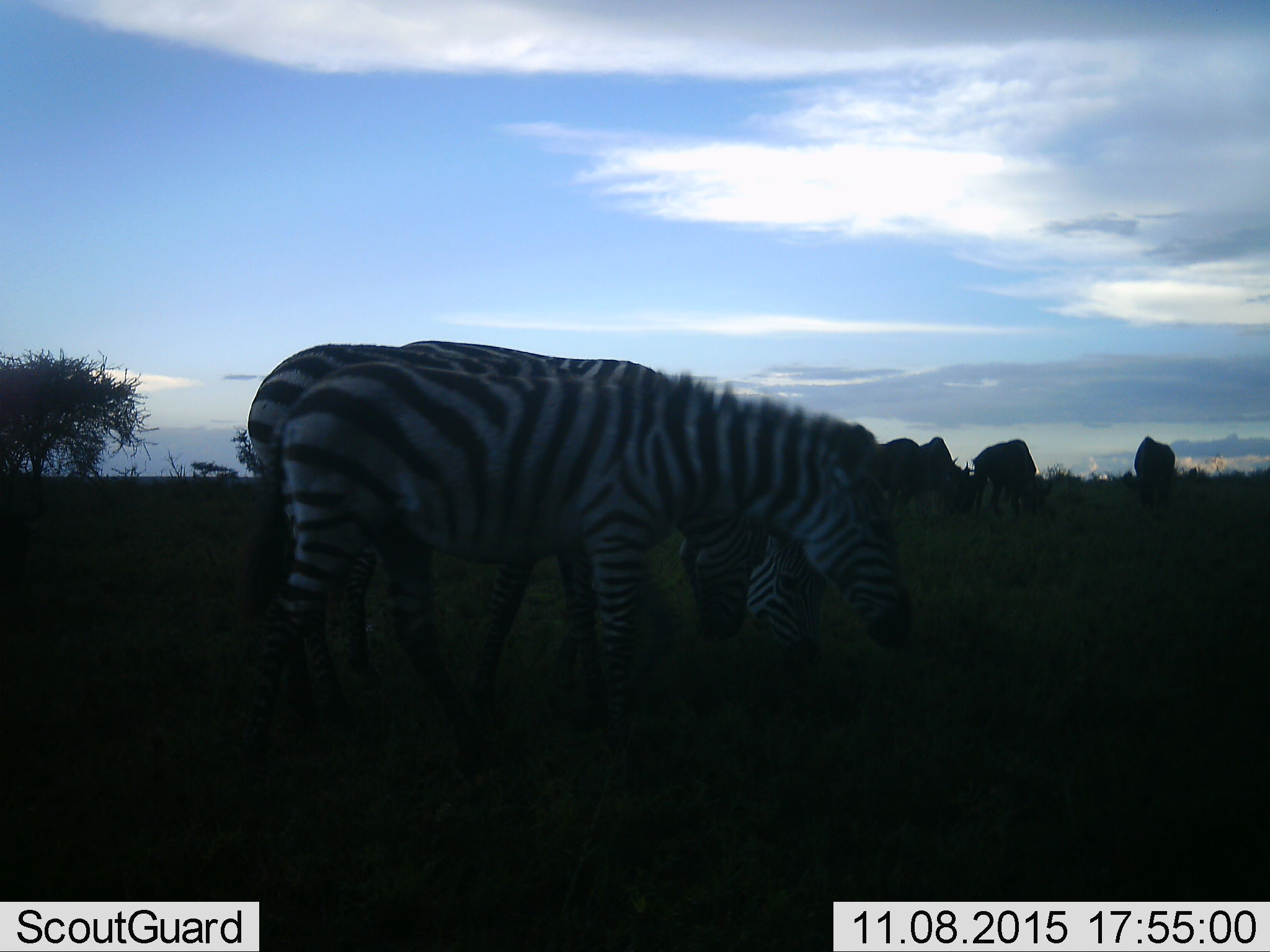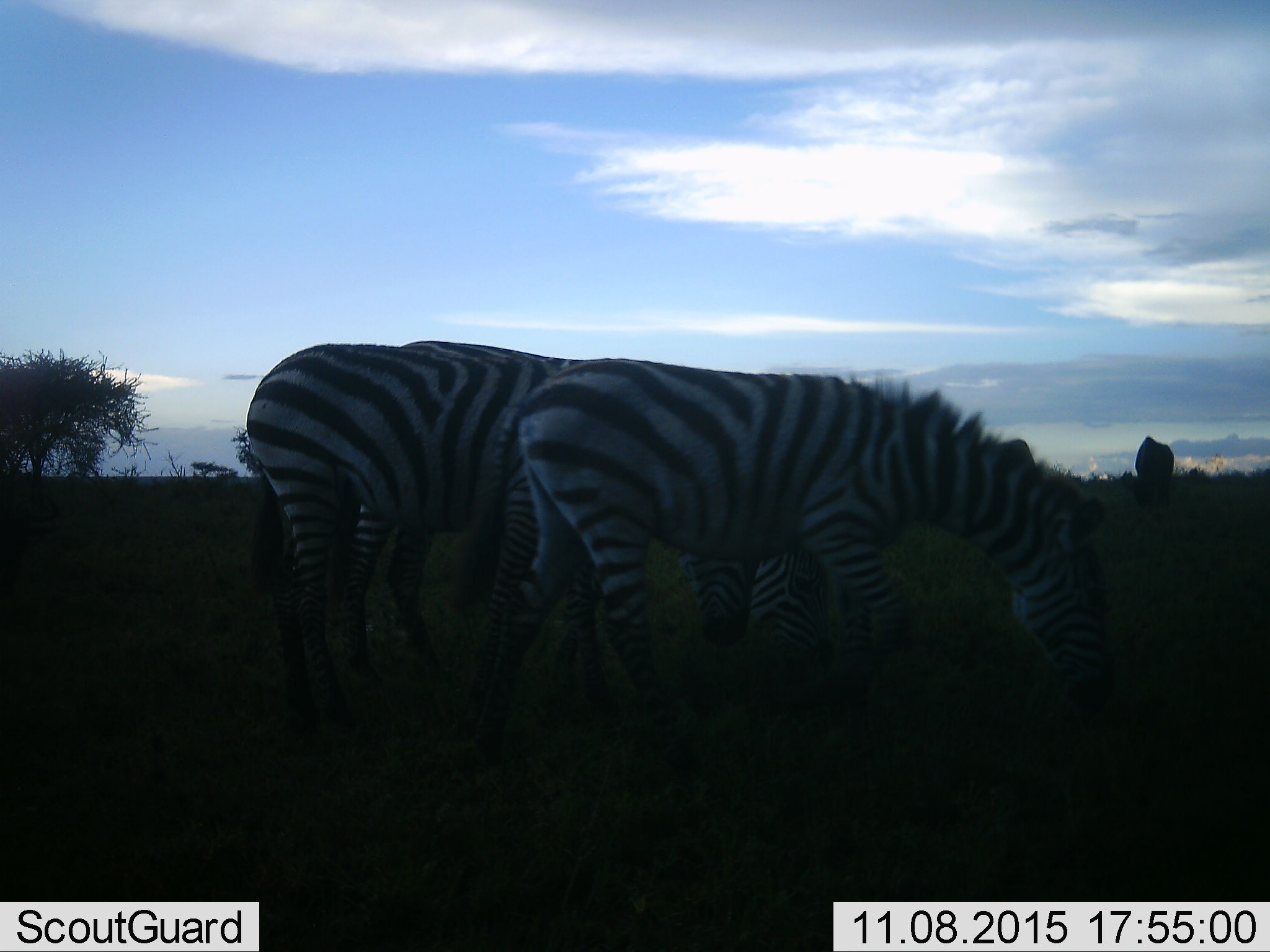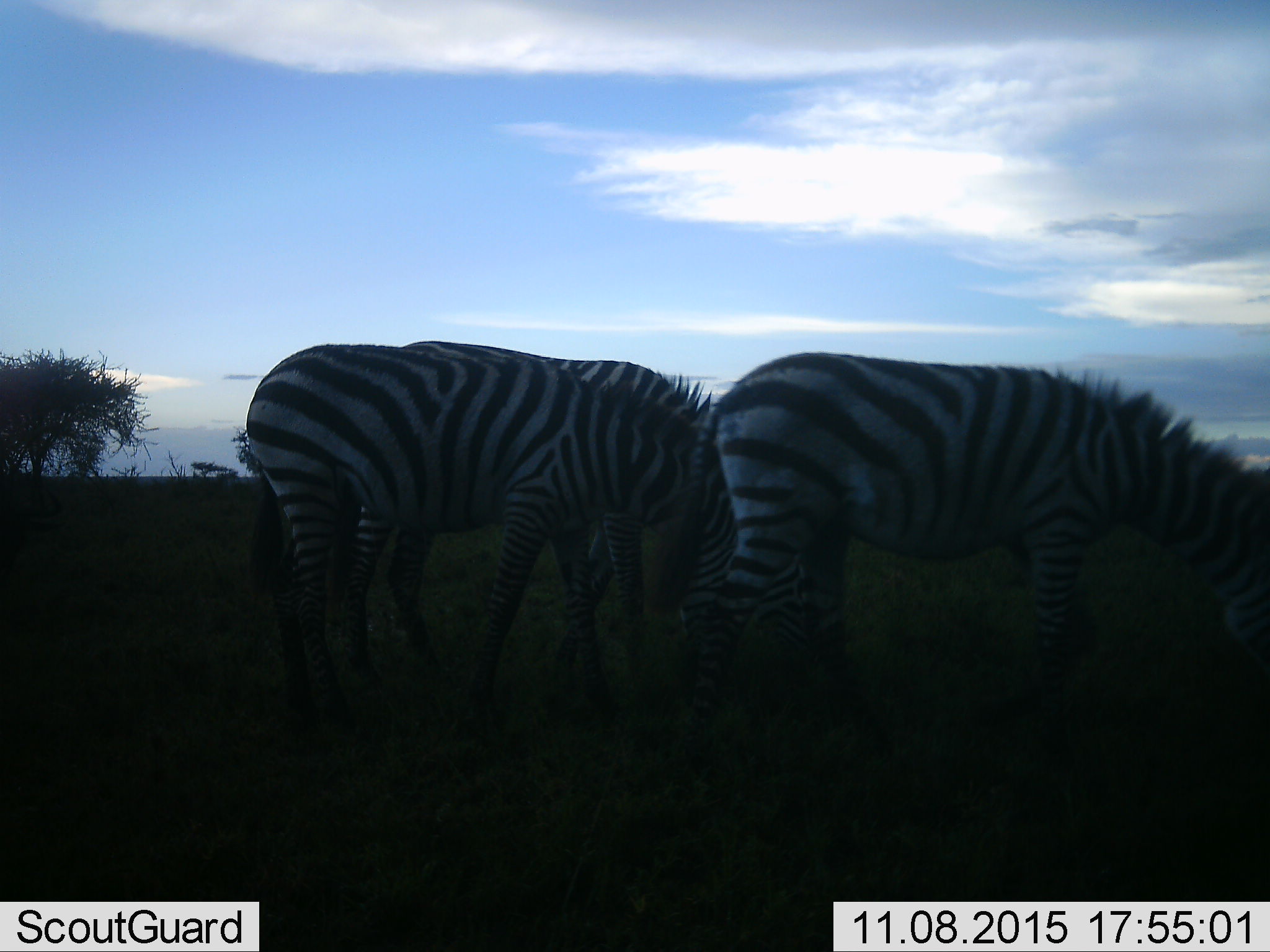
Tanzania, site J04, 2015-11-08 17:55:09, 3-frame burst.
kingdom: Animalia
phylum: Chordata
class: Mammalia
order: Artiodactyla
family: Bovidae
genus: Connochaetes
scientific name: Connochaetes taurinus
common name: blue wildebeest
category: wildebeest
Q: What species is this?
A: Wildebeest (blue wildebeest) (Connochaetes taurinus).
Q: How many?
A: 4.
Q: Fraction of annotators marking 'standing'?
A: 43%.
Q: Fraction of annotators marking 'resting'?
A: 0%.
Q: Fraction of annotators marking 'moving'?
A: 0%.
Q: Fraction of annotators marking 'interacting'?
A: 0%.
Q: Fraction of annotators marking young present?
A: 0%.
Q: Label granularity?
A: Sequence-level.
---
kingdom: Animalia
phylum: Chordata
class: Mammalia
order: Perissodactyla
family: Equidae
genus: Equus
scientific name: Equus quagga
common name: plains zebra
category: zebra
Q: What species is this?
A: Zebra (plains zebra) (Equus quagga).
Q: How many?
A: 3.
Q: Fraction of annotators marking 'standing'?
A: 36%.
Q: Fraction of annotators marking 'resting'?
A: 9%.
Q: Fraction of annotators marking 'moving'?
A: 45%.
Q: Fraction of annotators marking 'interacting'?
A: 9%.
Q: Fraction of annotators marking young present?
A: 27%.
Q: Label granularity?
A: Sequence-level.